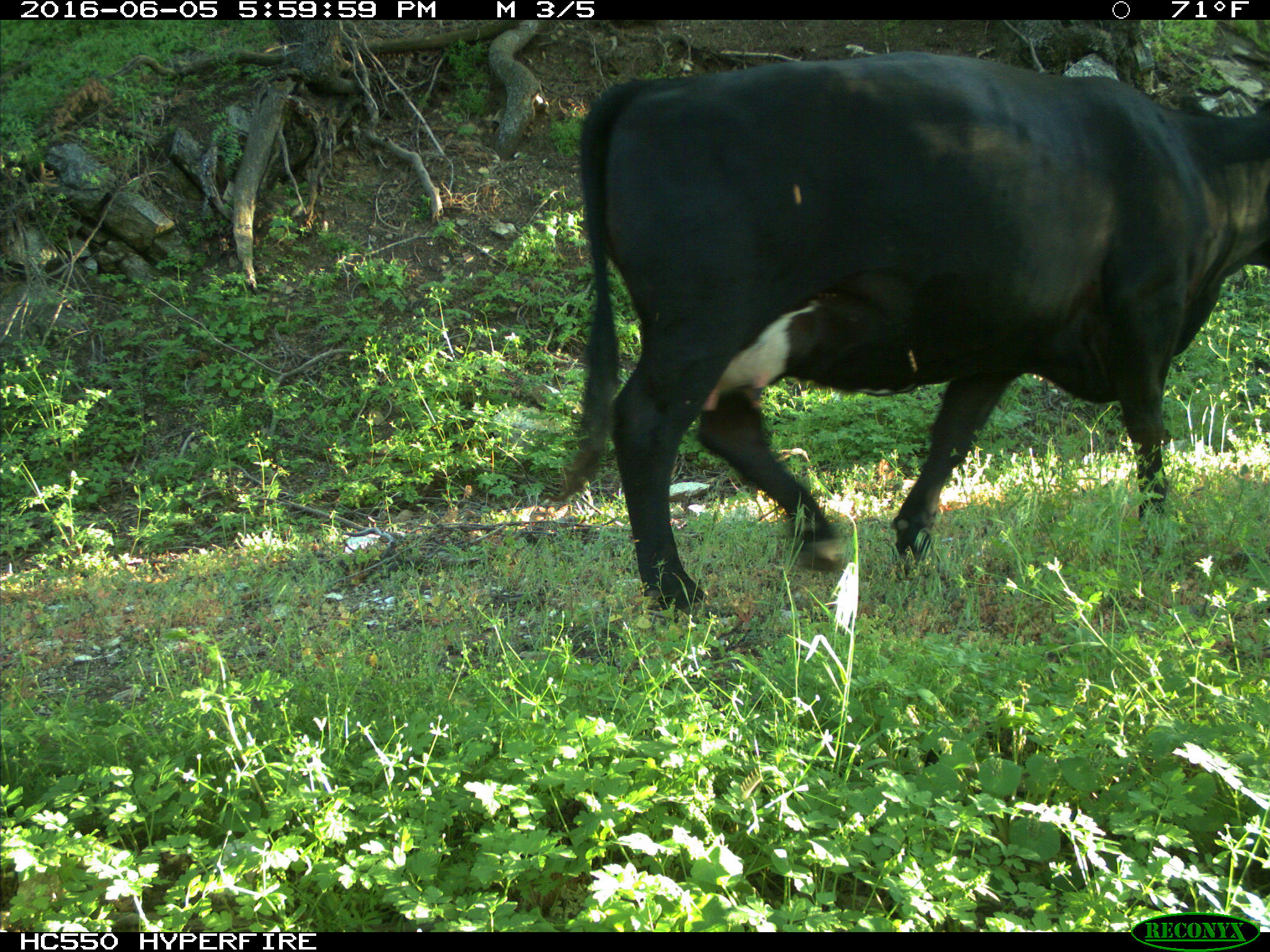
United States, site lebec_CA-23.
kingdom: Animalia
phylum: Chordata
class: Mammalia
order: Artiodactyla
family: Bovidae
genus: Bos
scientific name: Bos taurus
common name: domestic cow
Bos taurus (domestic cow).